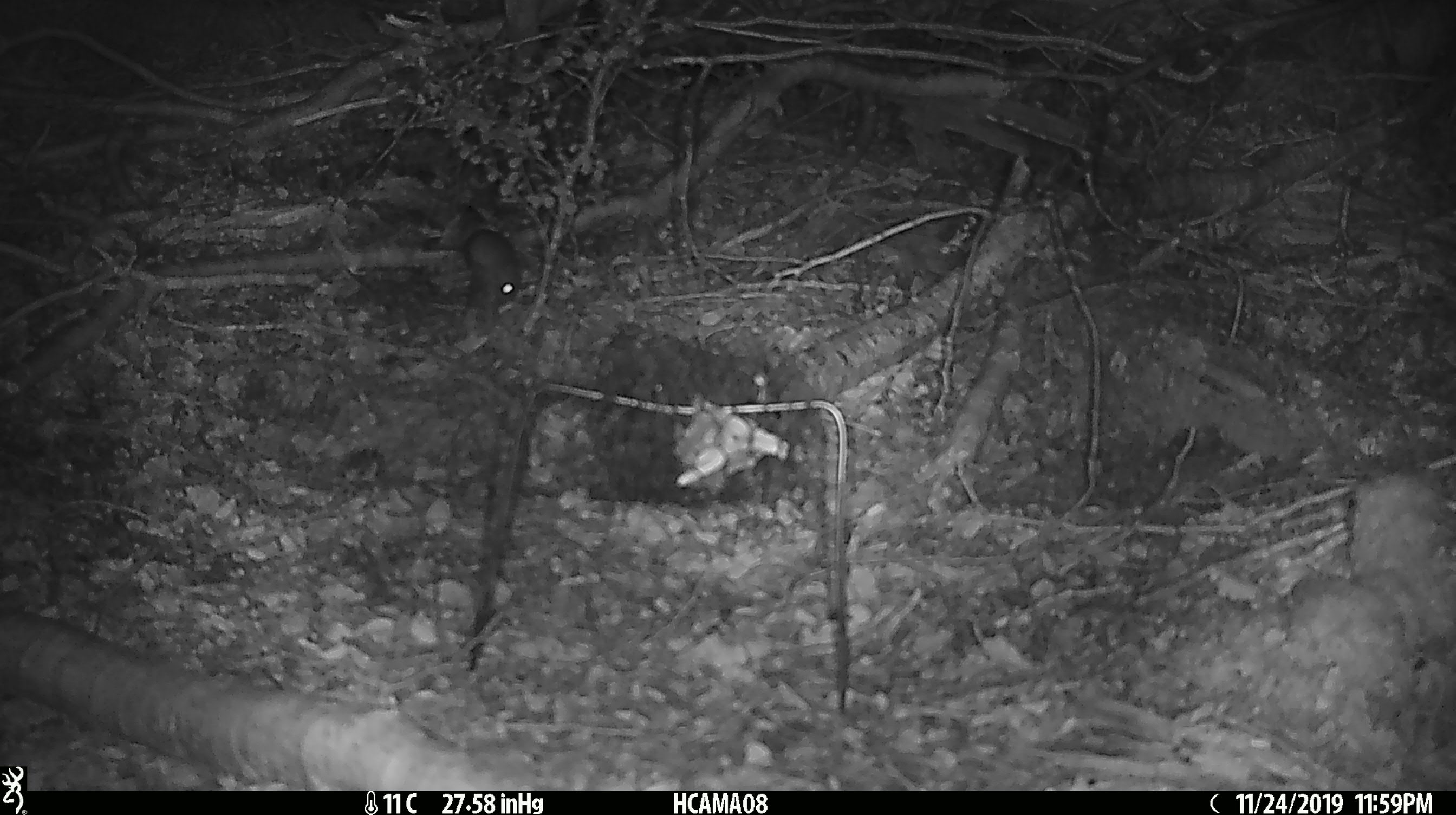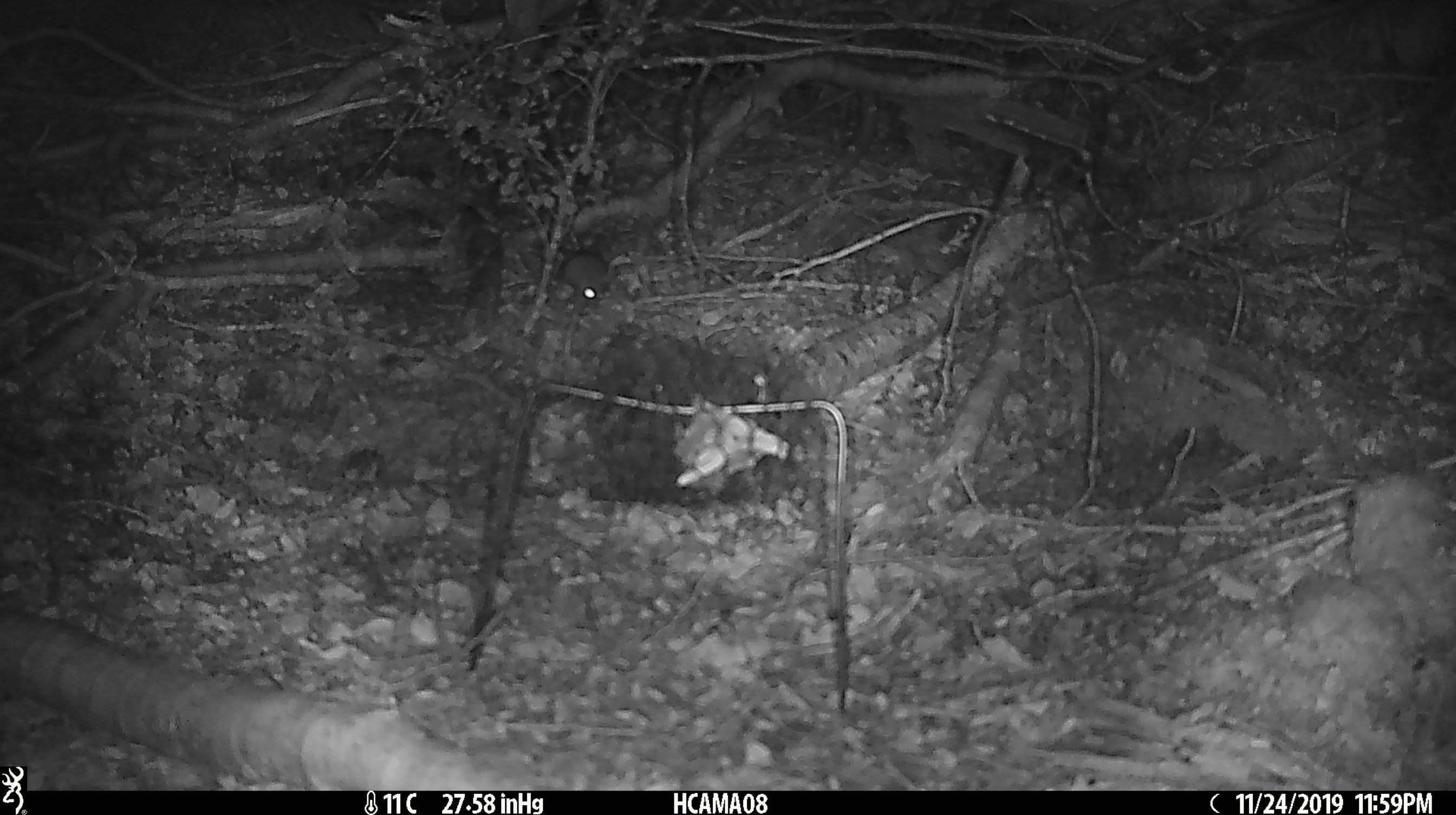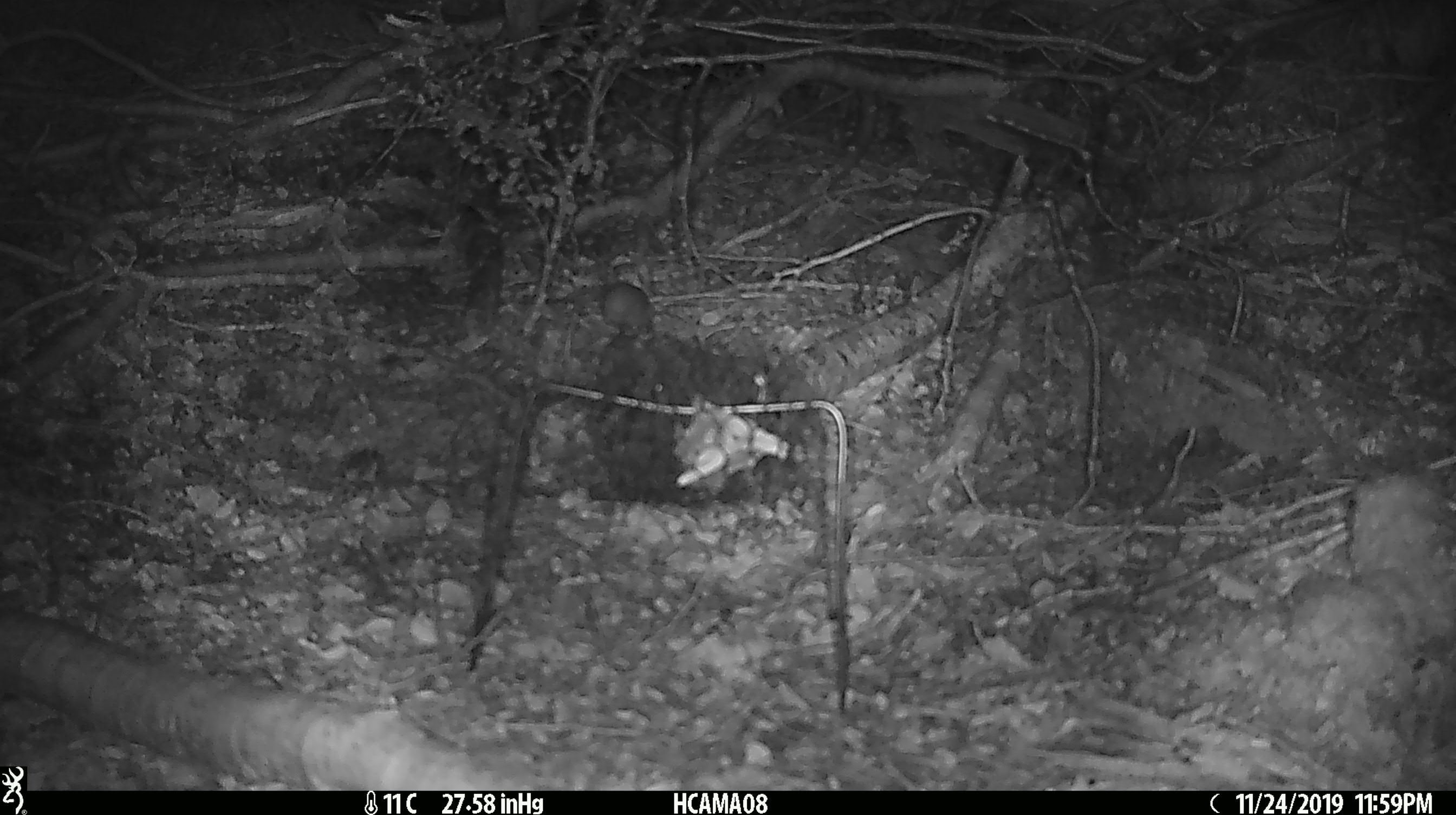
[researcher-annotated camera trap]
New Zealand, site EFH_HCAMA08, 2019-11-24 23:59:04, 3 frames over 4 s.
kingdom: Animalia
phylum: Chordata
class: Mammalia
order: Rodentia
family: Muridae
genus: Mus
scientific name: Mus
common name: mouse